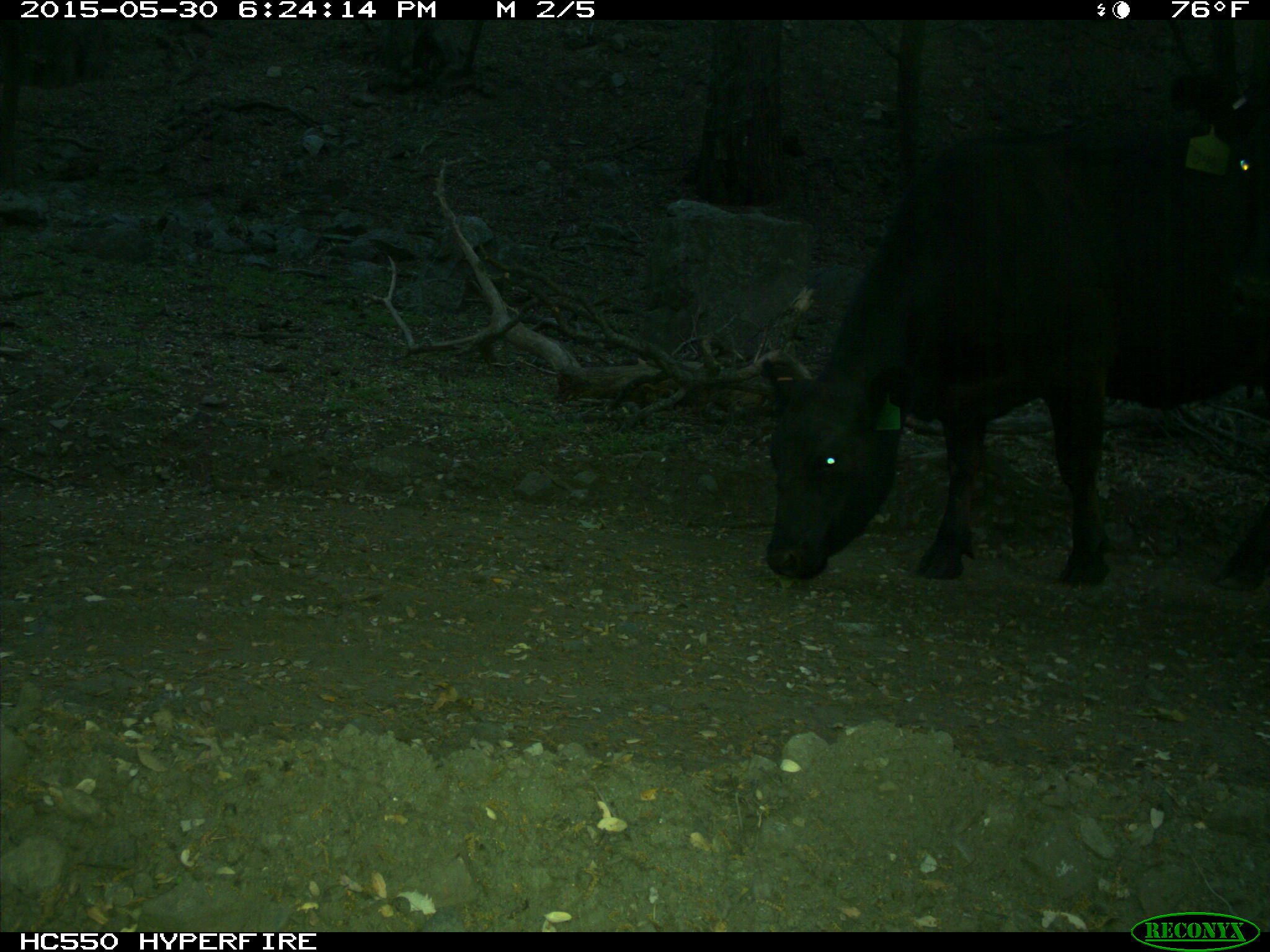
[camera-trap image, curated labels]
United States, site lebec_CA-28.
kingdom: Animalia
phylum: Chordata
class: Mammalia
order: Artiodactyla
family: Bovidae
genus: Bos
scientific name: Bos taurus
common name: domestic cow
Bos taurus (domestic cow).